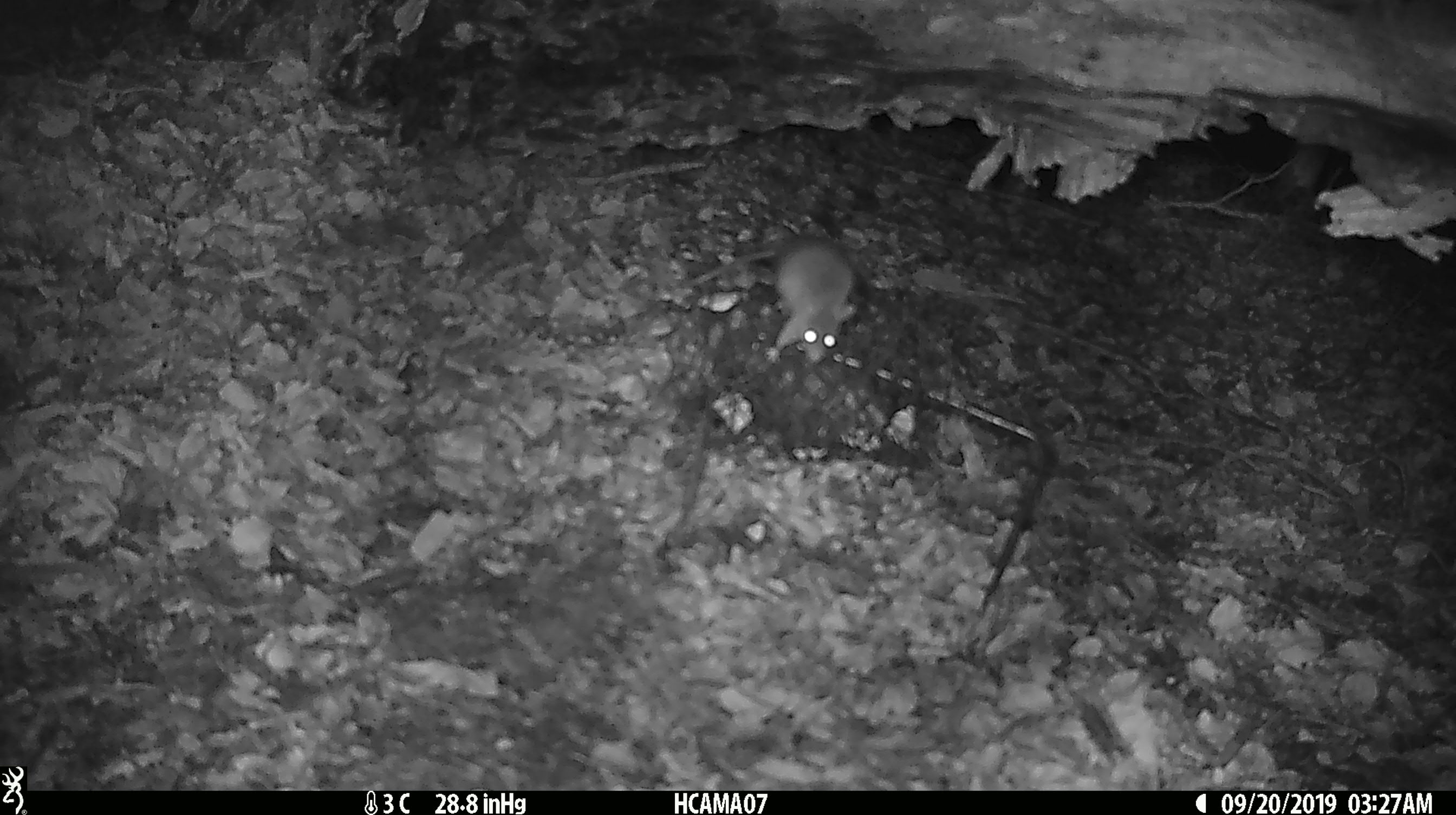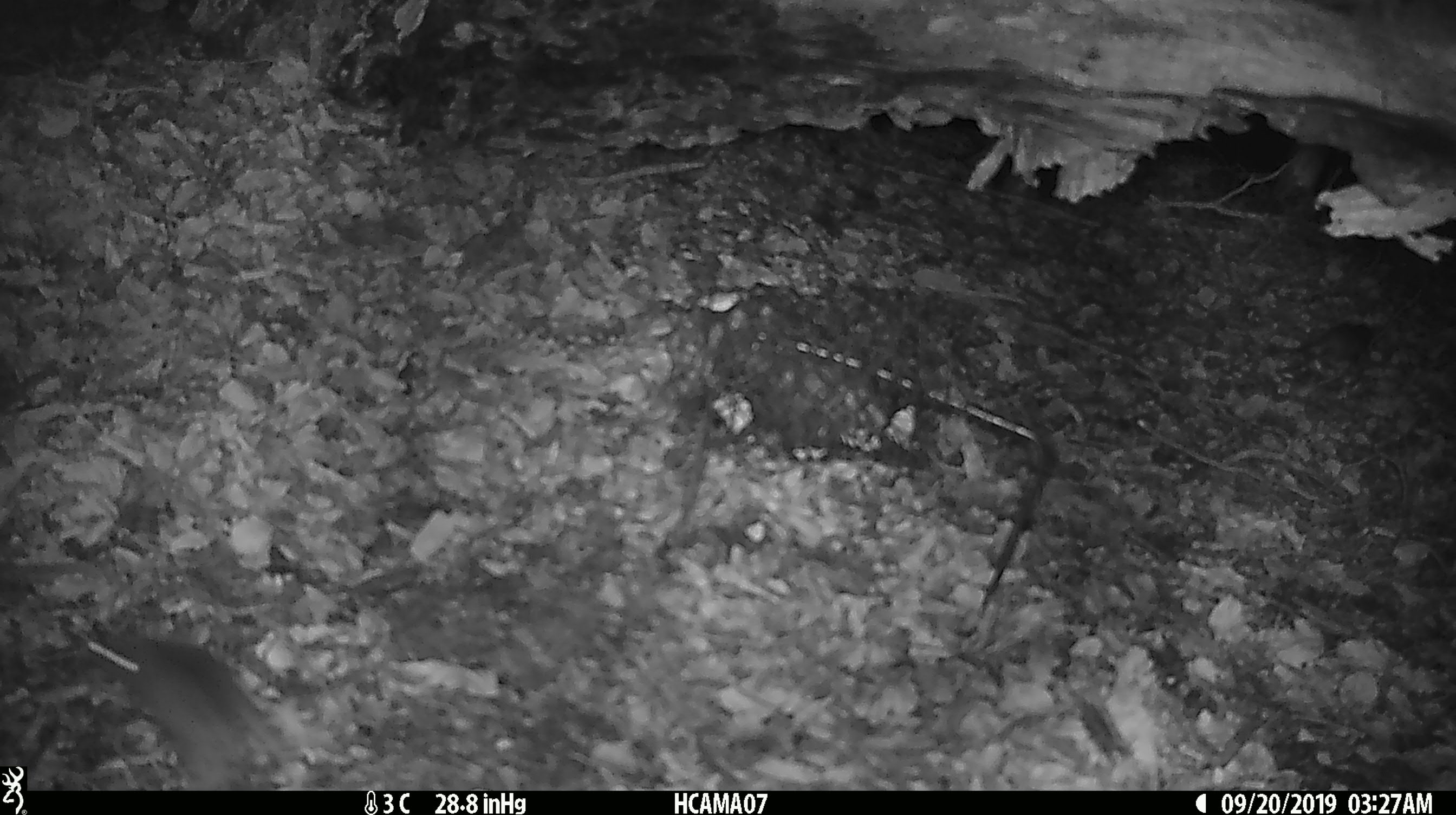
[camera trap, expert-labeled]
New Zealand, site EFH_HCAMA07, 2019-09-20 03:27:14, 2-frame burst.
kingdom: Animalia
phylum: Chordata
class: Mammalia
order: Rodentia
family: Muridae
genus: Mus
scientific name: Mus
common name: mouse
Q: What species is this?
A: Mouse (Mus).